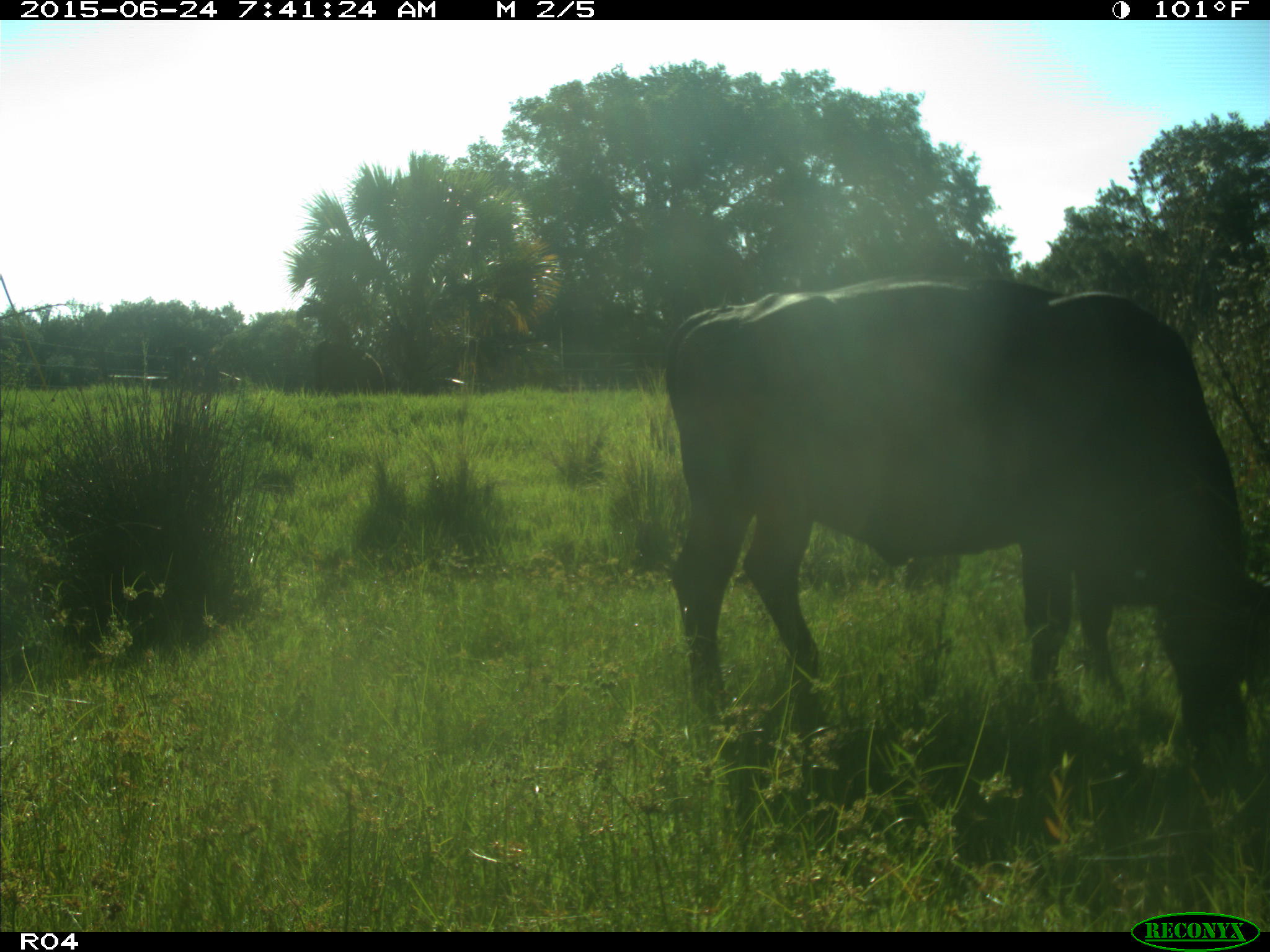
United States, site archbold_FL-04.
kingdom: Animalia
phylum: Chordata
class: Mammalia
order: Artiodactyla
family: Bovidae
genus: Bos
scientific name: Bos taurus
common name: domestic cow